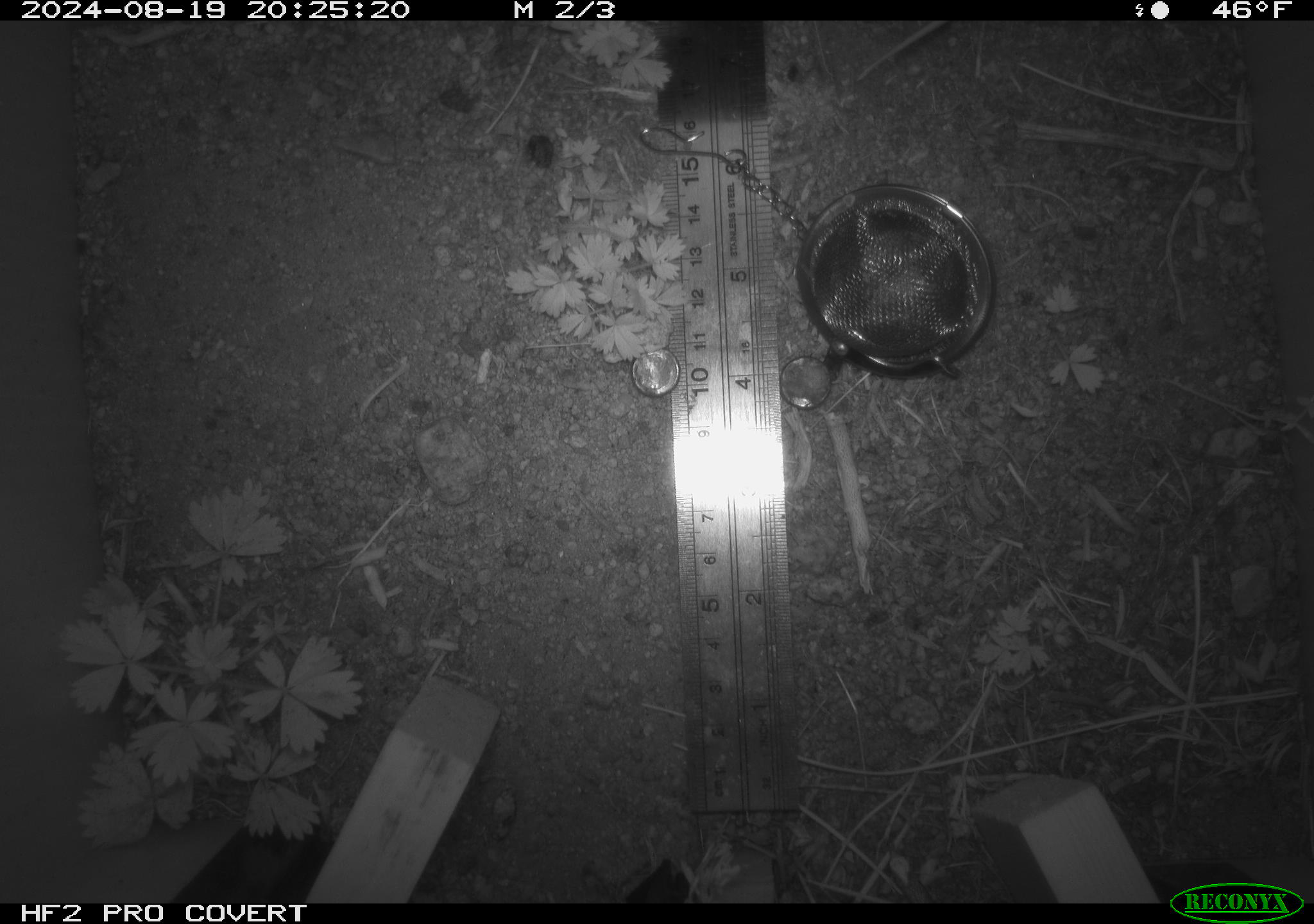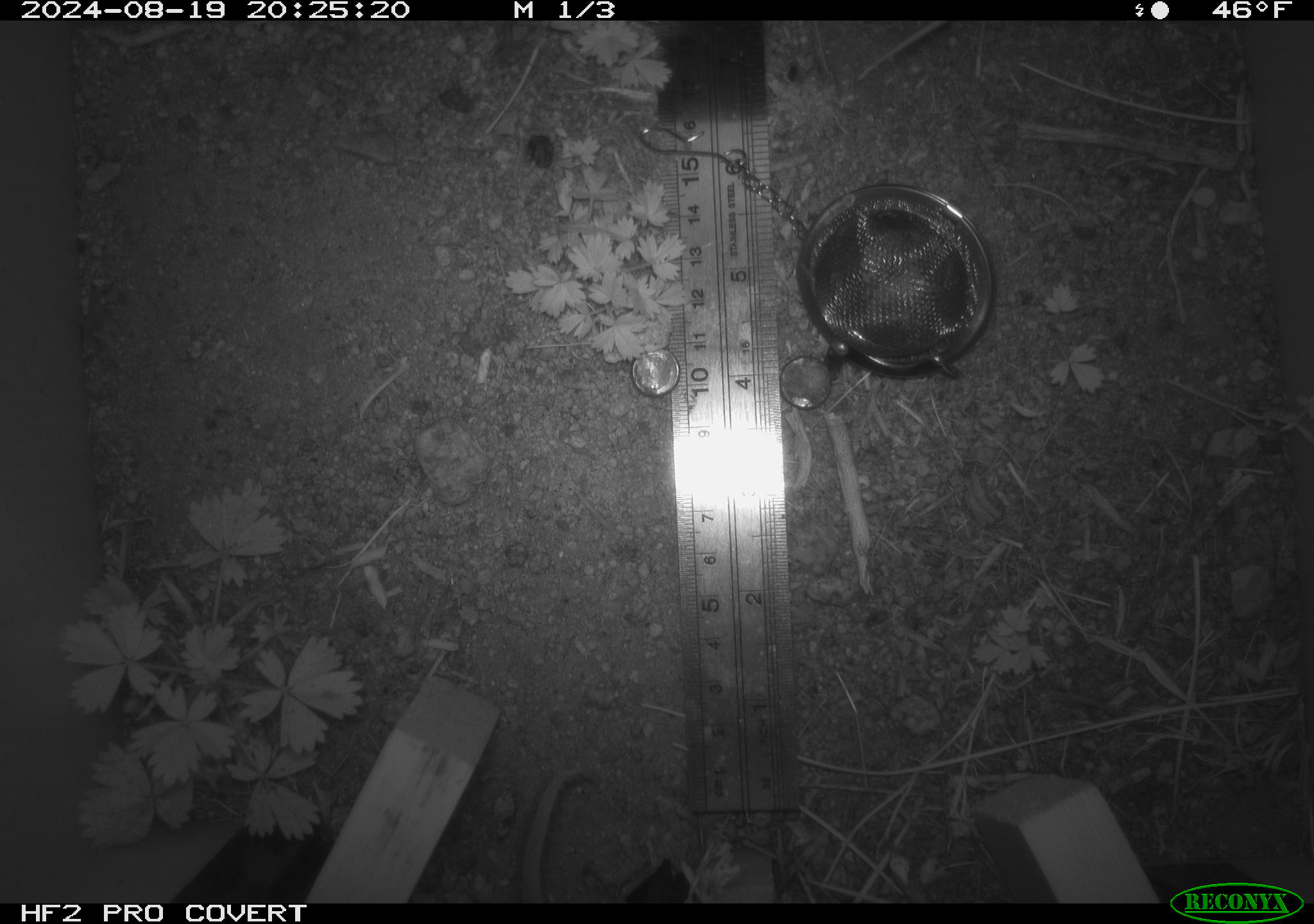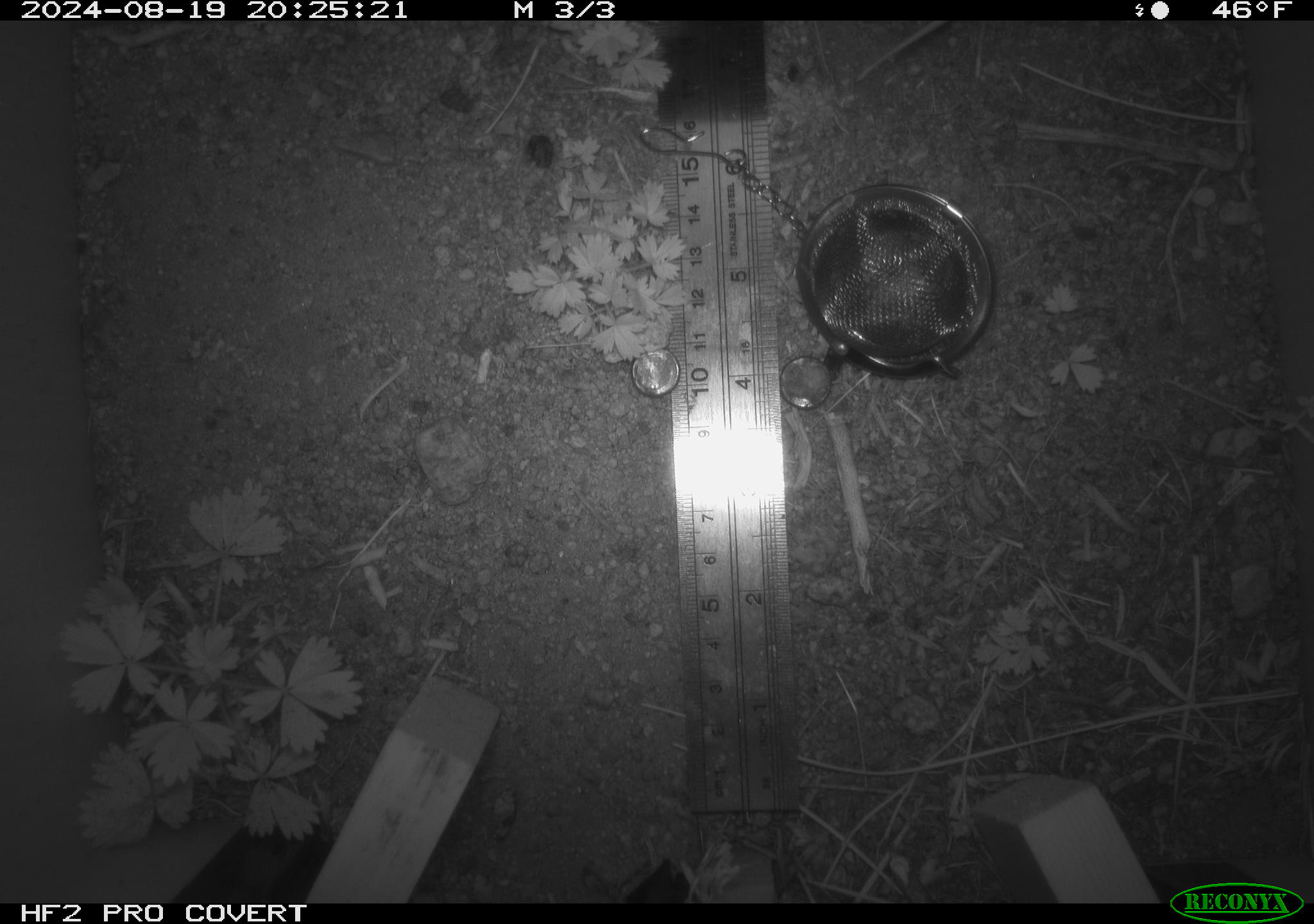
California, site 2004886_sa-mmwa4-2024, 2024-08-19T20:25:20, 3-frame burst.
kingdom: Animalia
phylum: Chordata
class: Mammalia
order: Rodentia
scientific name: Rodentia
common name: mouse species